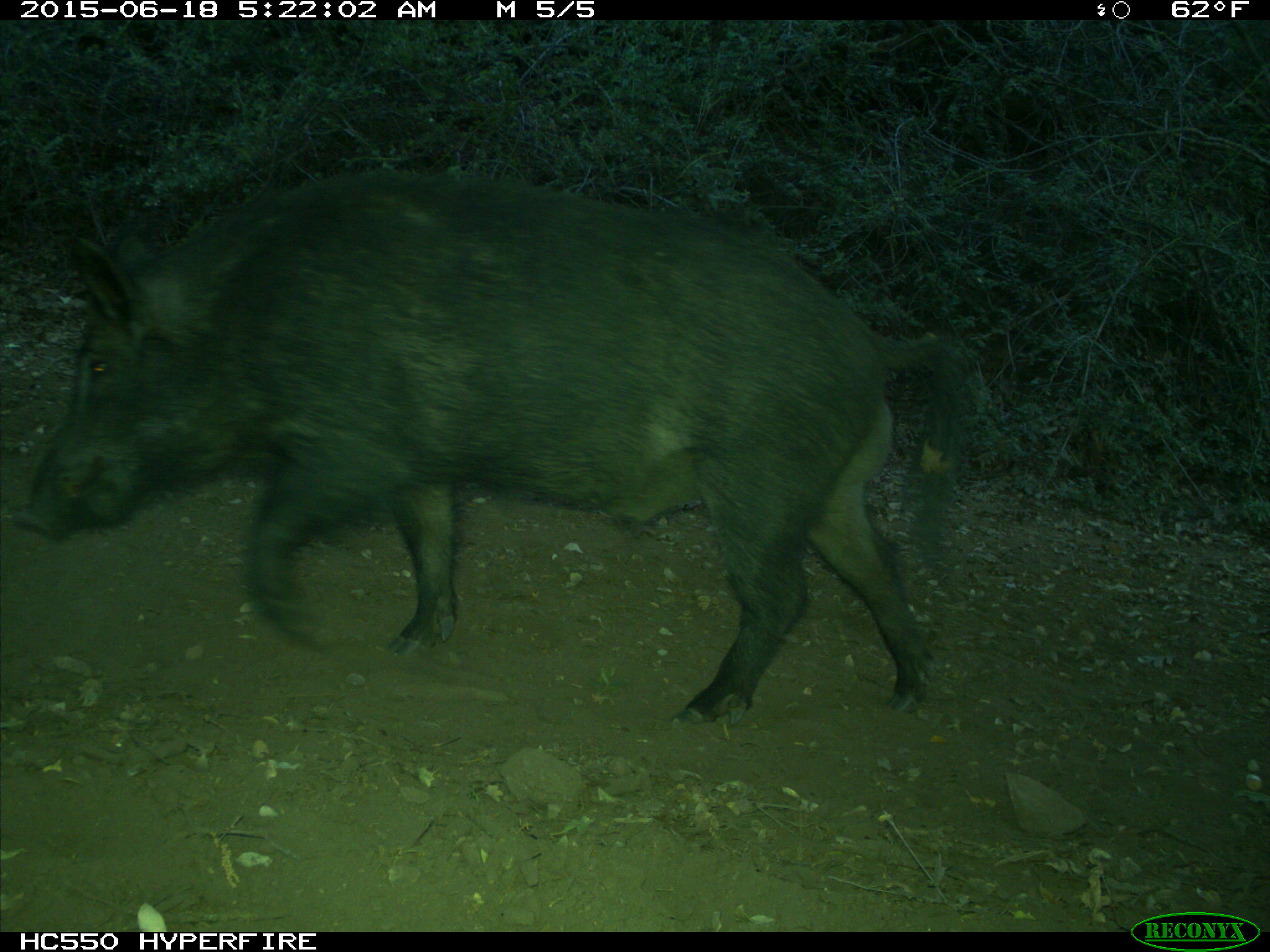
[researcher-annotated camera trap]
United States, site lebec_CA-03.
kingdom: Animalia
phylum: Chordata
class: Mammalia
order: Artiodactyla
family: Suidae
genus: Sus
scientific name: Sus scrofa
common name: wild boar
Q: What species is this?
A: Sus scrofa (wild boar).